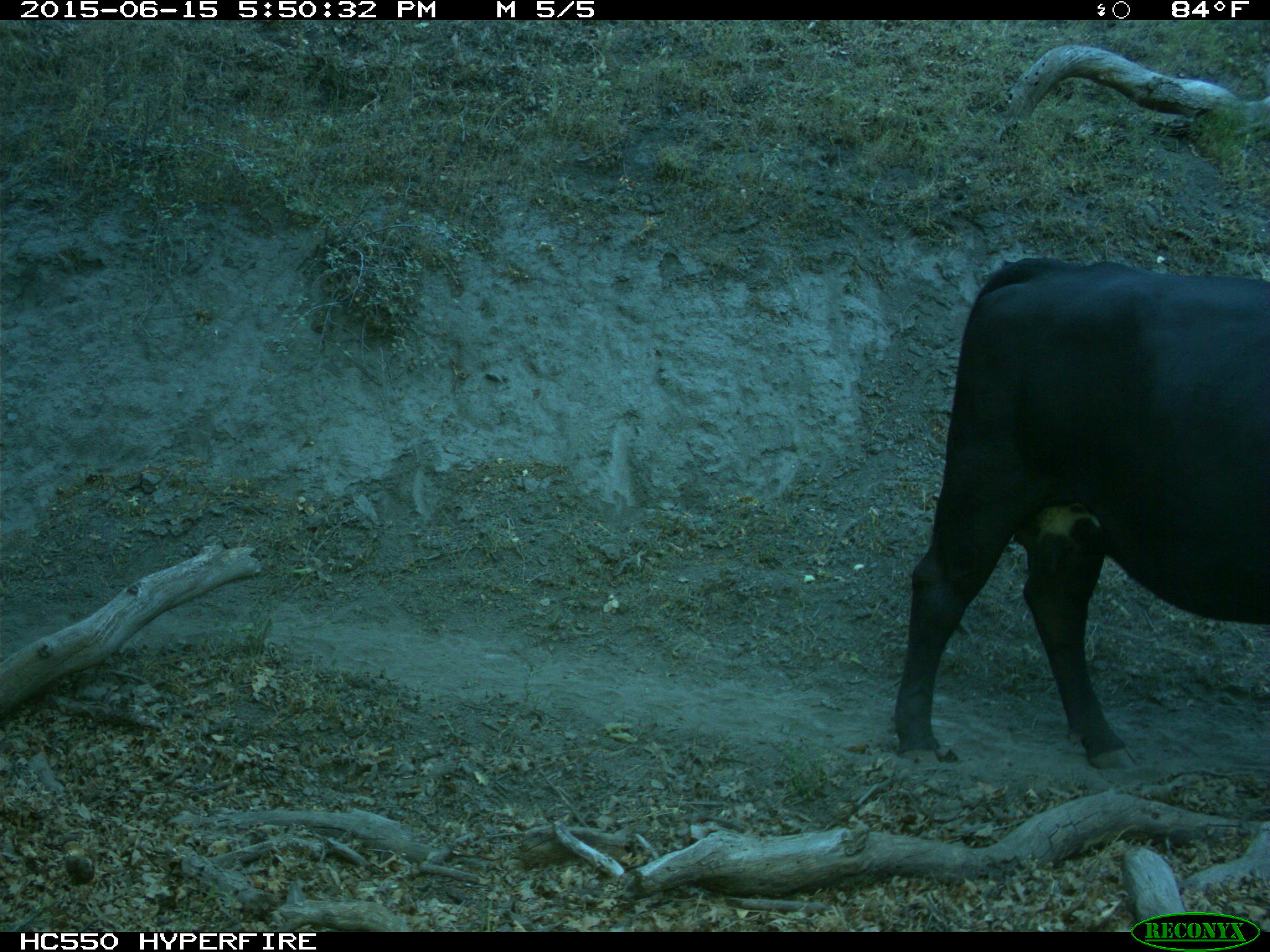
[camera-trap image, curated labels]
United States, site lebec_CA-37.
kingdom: Animalia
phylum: Chordata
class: Mammalia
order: Artiodactyla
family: Bovidae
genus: Bos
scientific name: Bos taurus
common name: domestic cow